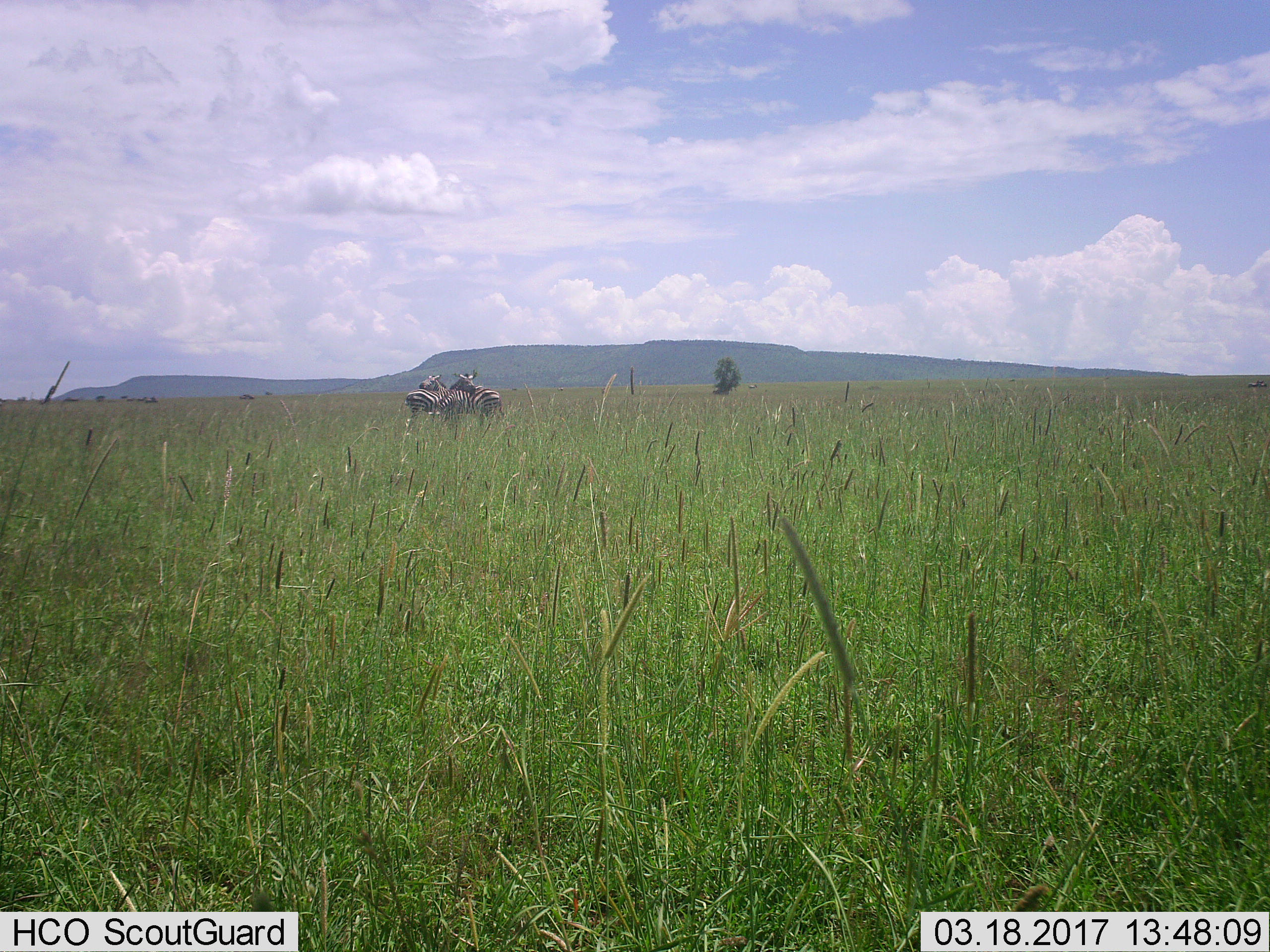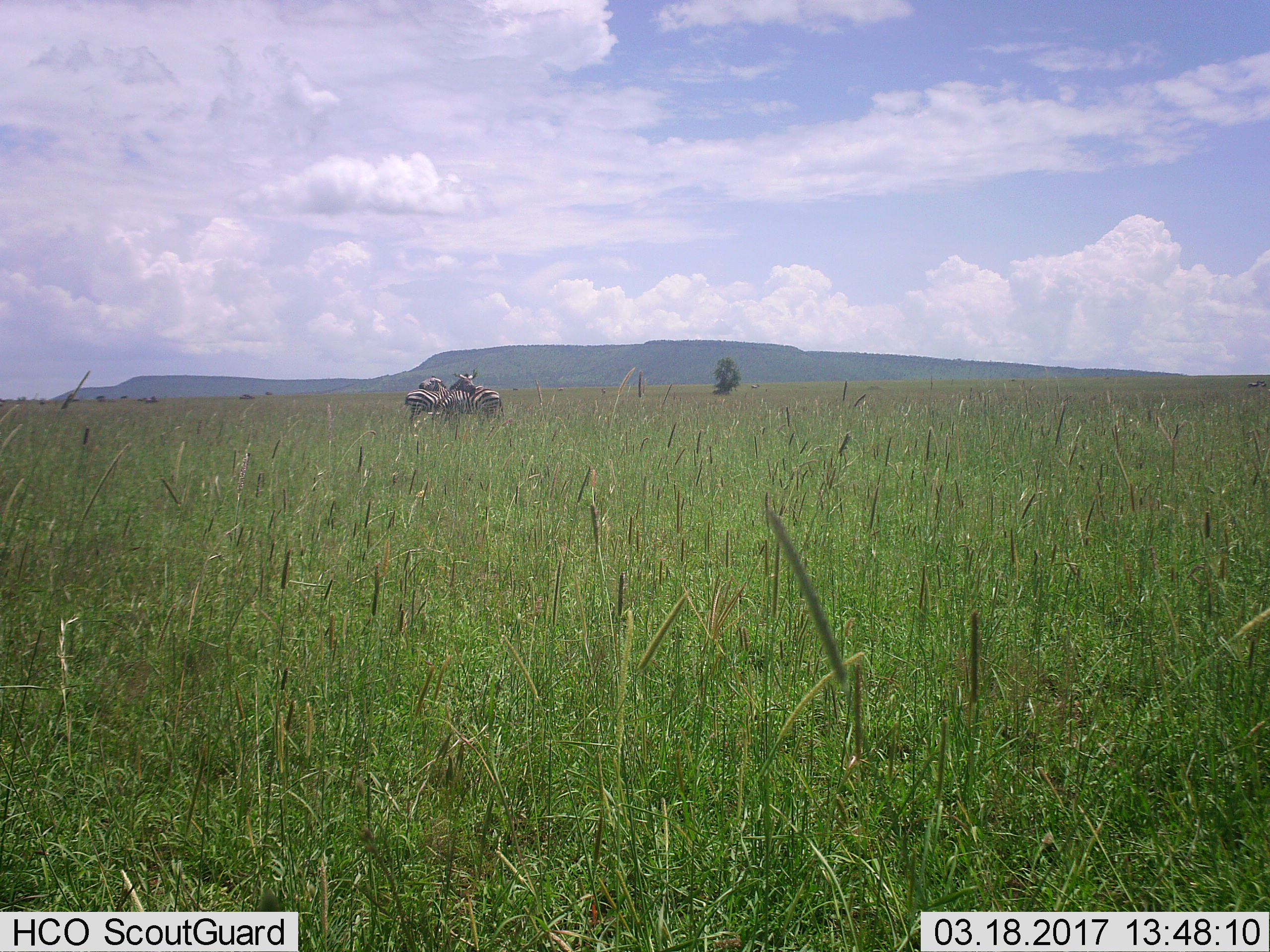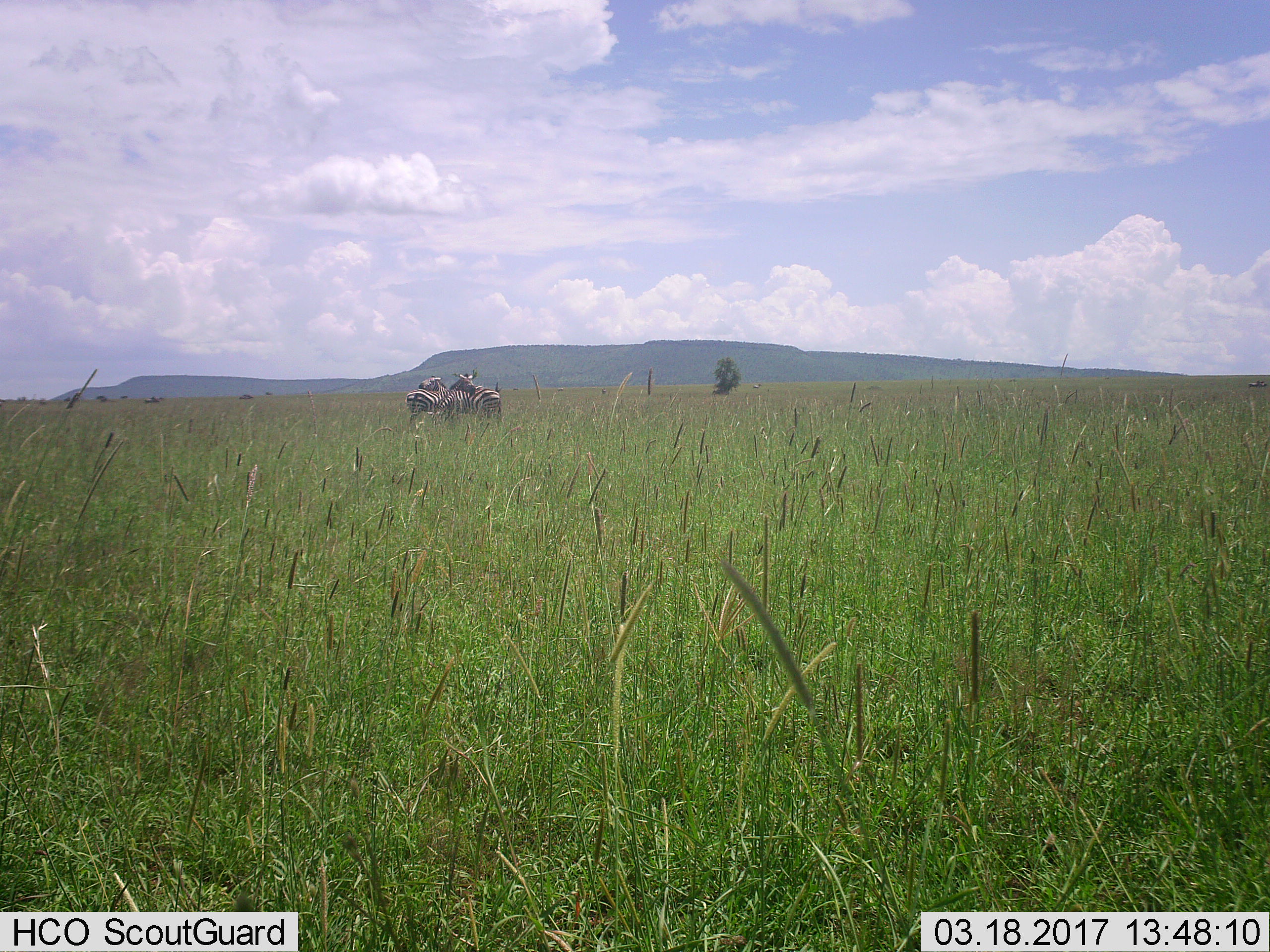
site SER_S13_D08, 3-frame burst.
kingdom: Animalia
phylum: Chordata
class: Mammalia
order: Perissodactyla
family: Equidae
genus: Equus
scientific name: Equus quagga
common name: plains zebra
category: zebraplains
Zebraplains (plains zebra) (Equus quagga), count 2. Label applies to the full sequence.